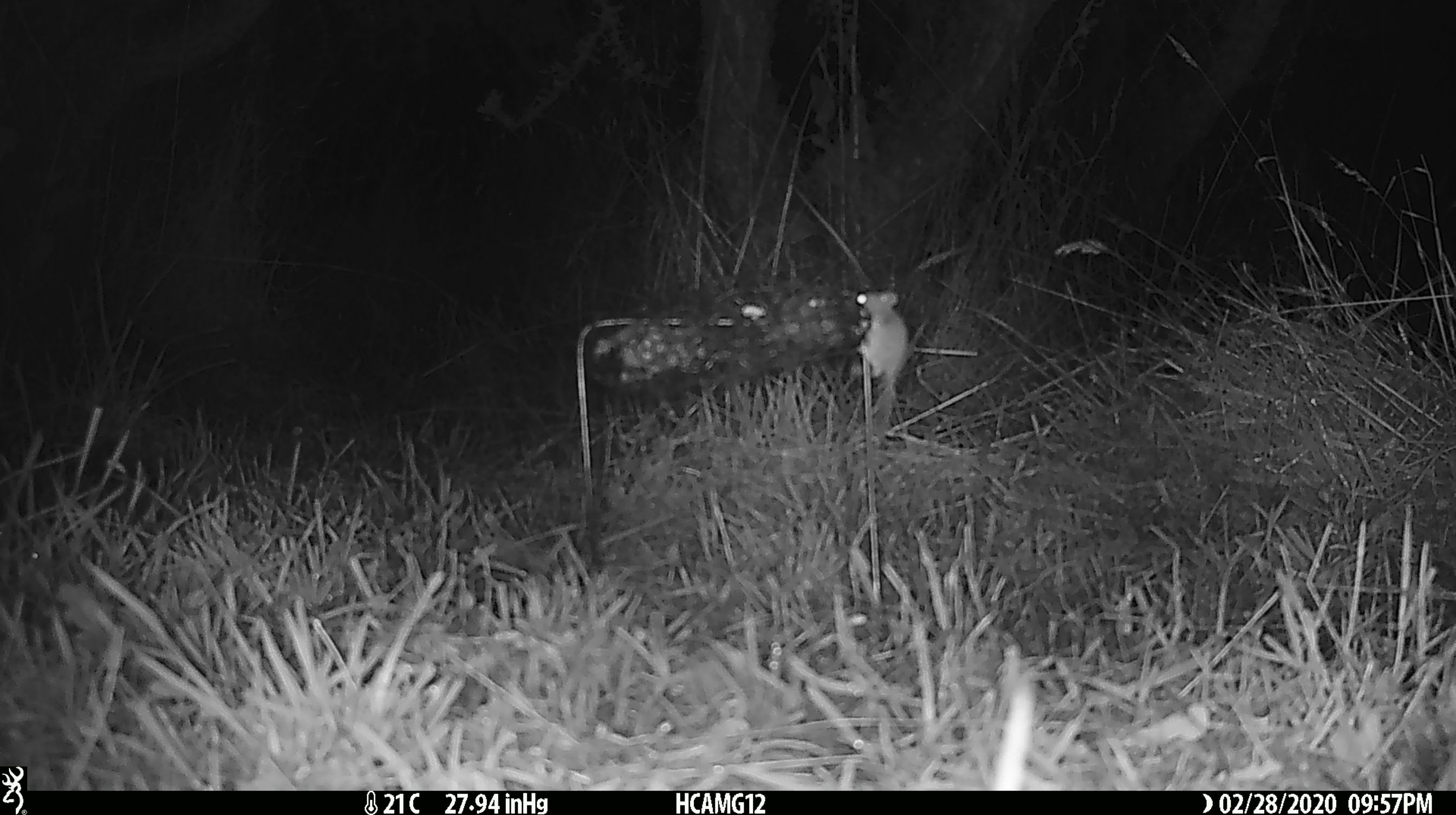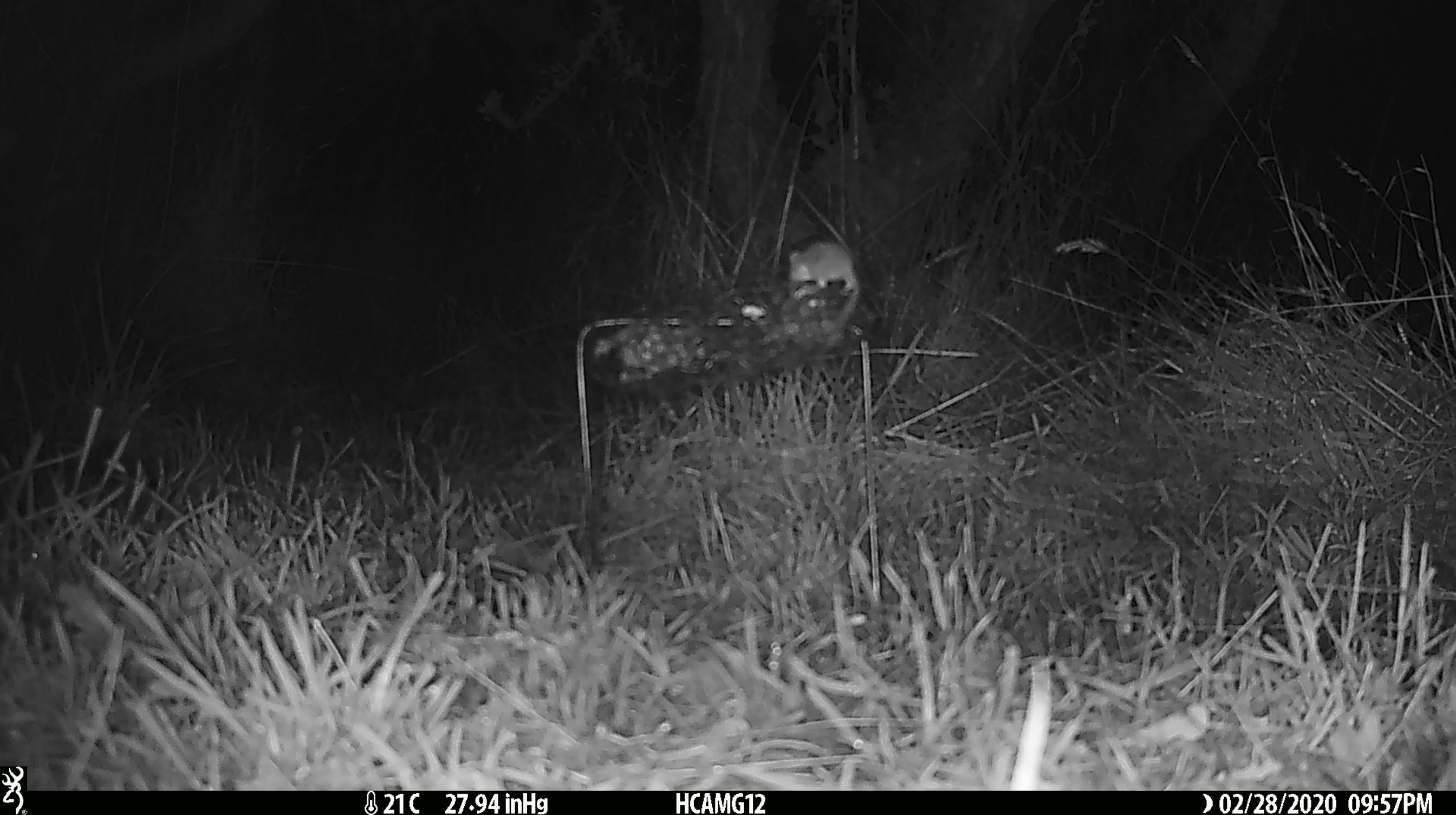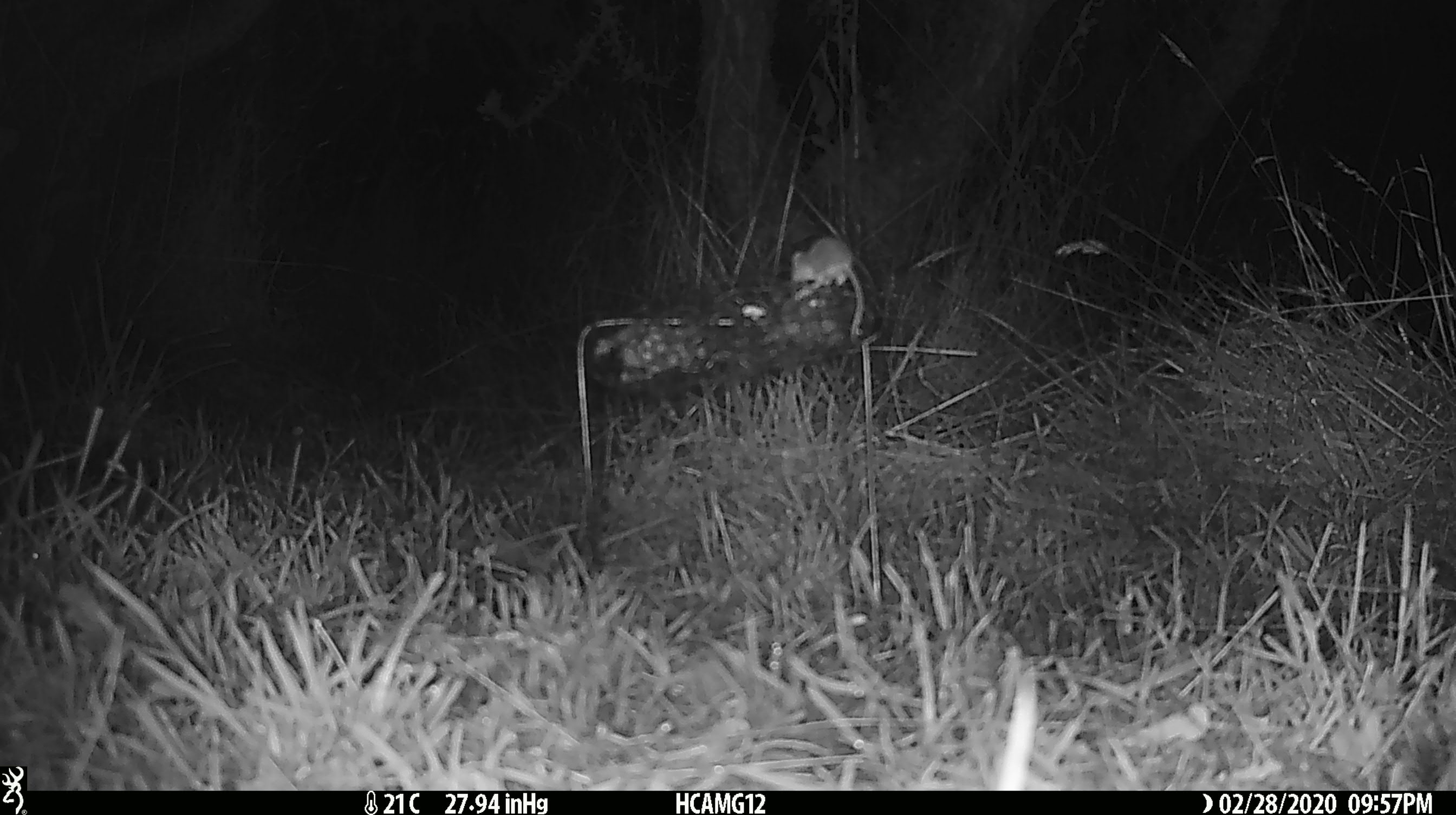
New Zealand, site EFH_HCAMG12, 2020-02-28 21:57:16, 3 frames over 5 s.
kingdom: Animalia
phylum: Chordata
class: Mammalia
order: Rodentia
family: Muridae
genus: Mus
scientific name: Mus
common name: mouse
Mouse (Mus).